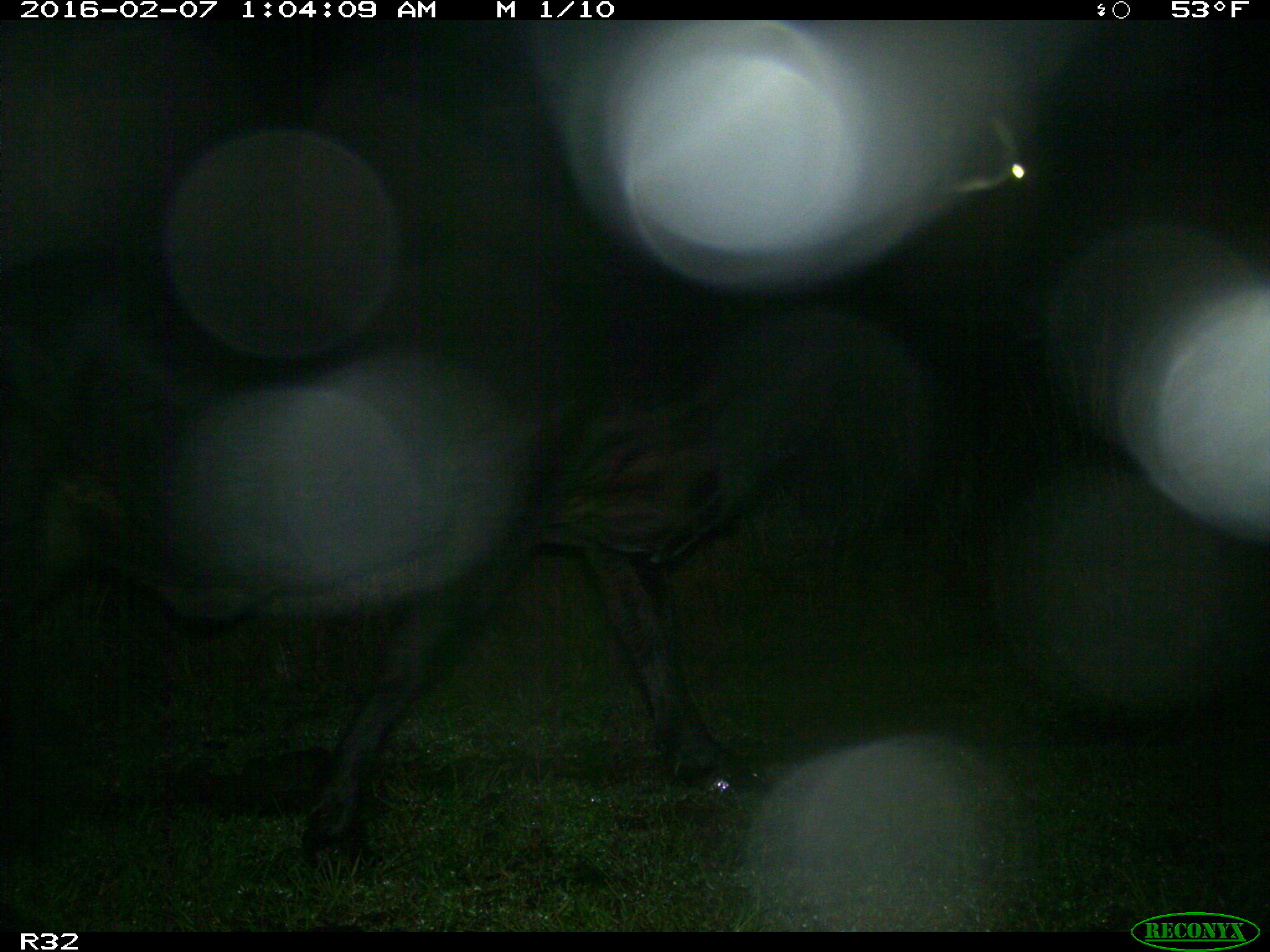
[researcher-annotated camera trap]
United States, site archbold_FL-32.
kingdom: Animalia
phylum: Chordata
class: Mammalia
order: Artiodactyla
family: Bovidae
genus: Bos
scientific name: Bos taurus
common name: domestic cow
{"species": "Bos taurus (domestic cow)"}